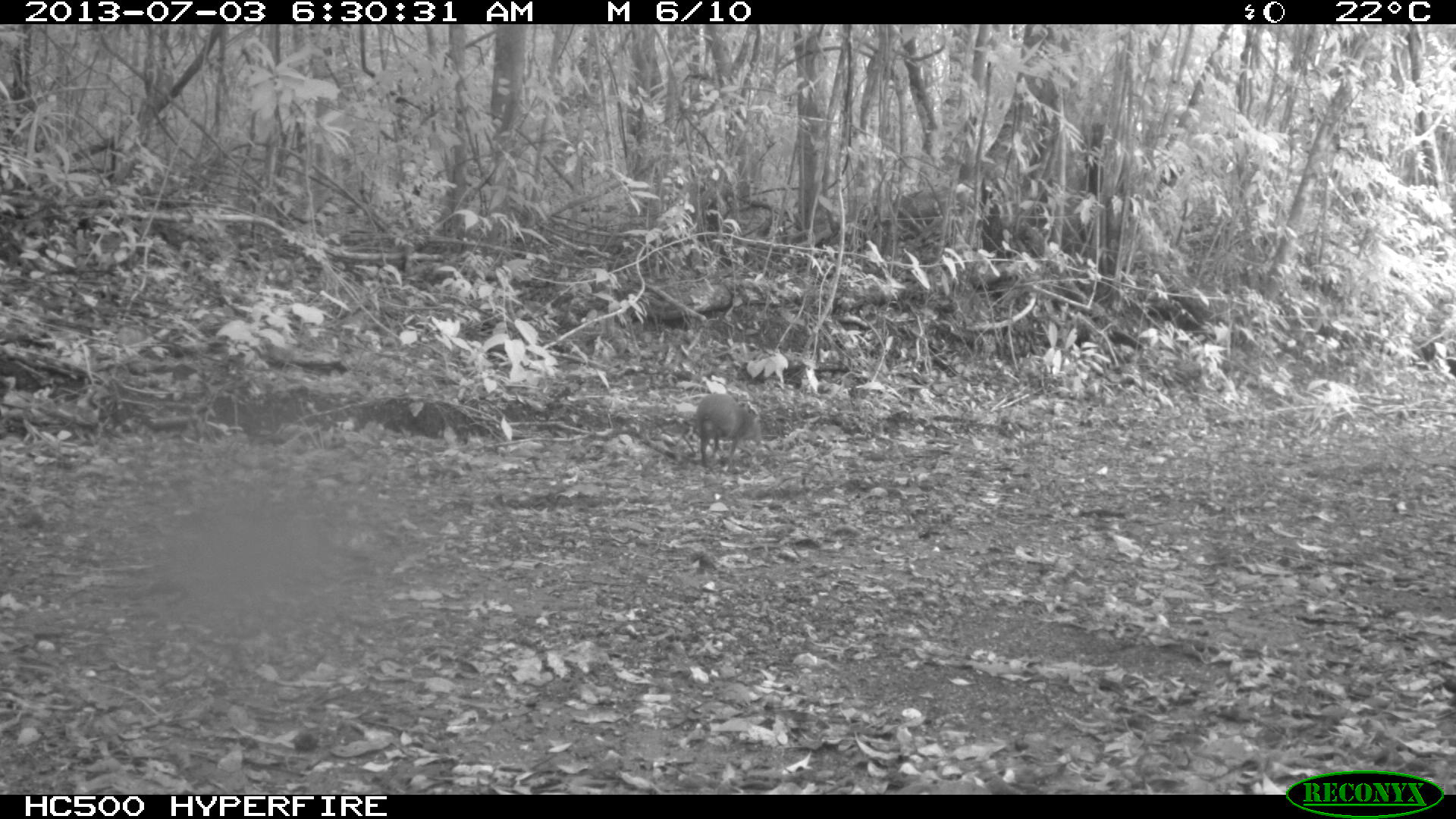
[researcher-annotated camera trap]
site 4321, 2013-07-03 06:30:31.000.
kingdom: Animalia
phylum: Chordata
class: Mammalia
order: Rodentia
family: Dasyproctidae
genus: Dasyprocta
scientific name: Dasyprocta punctata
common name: central american agouti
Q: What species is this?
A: Dasyprocta punctata (central american agouti).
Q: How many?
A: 1.